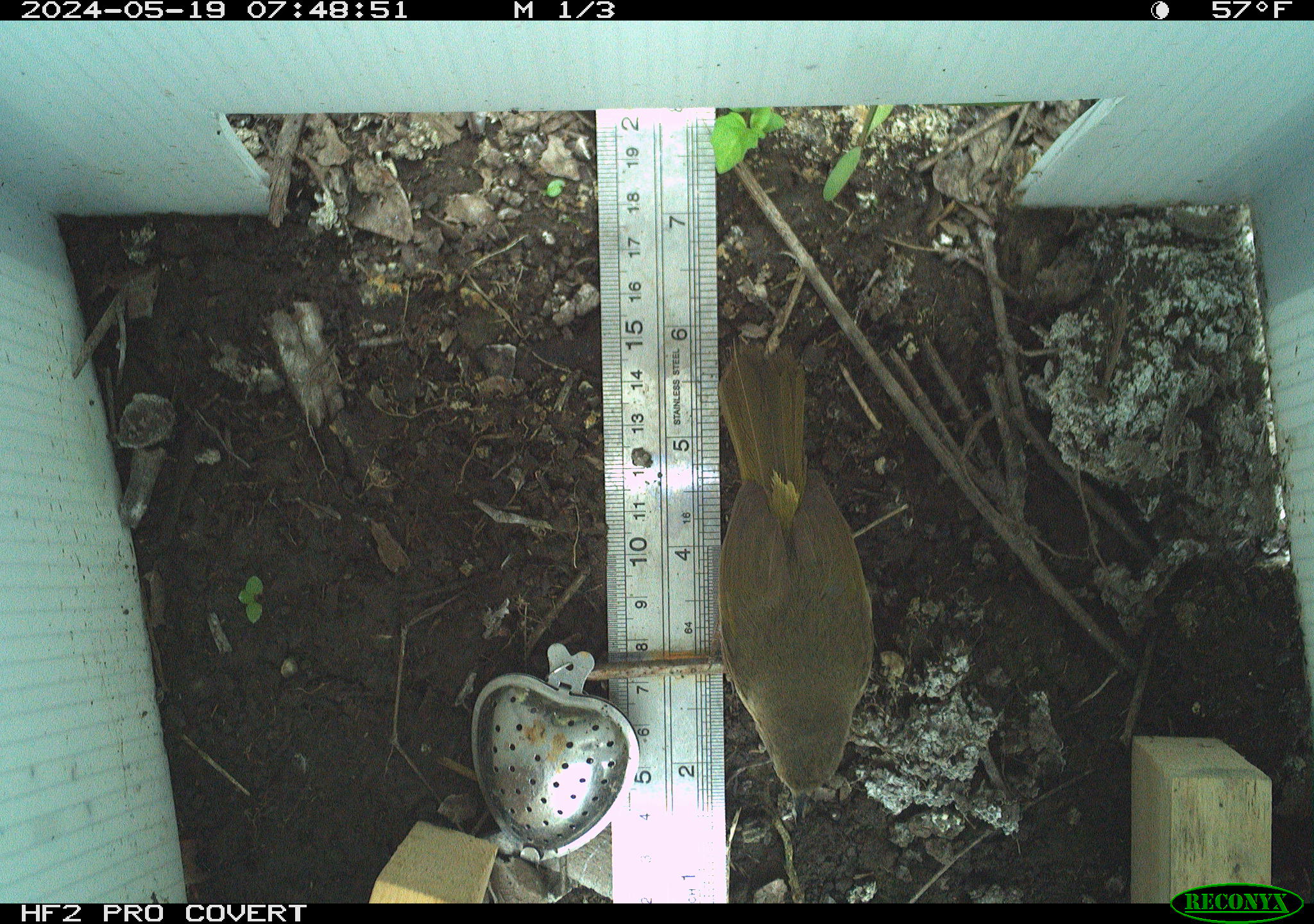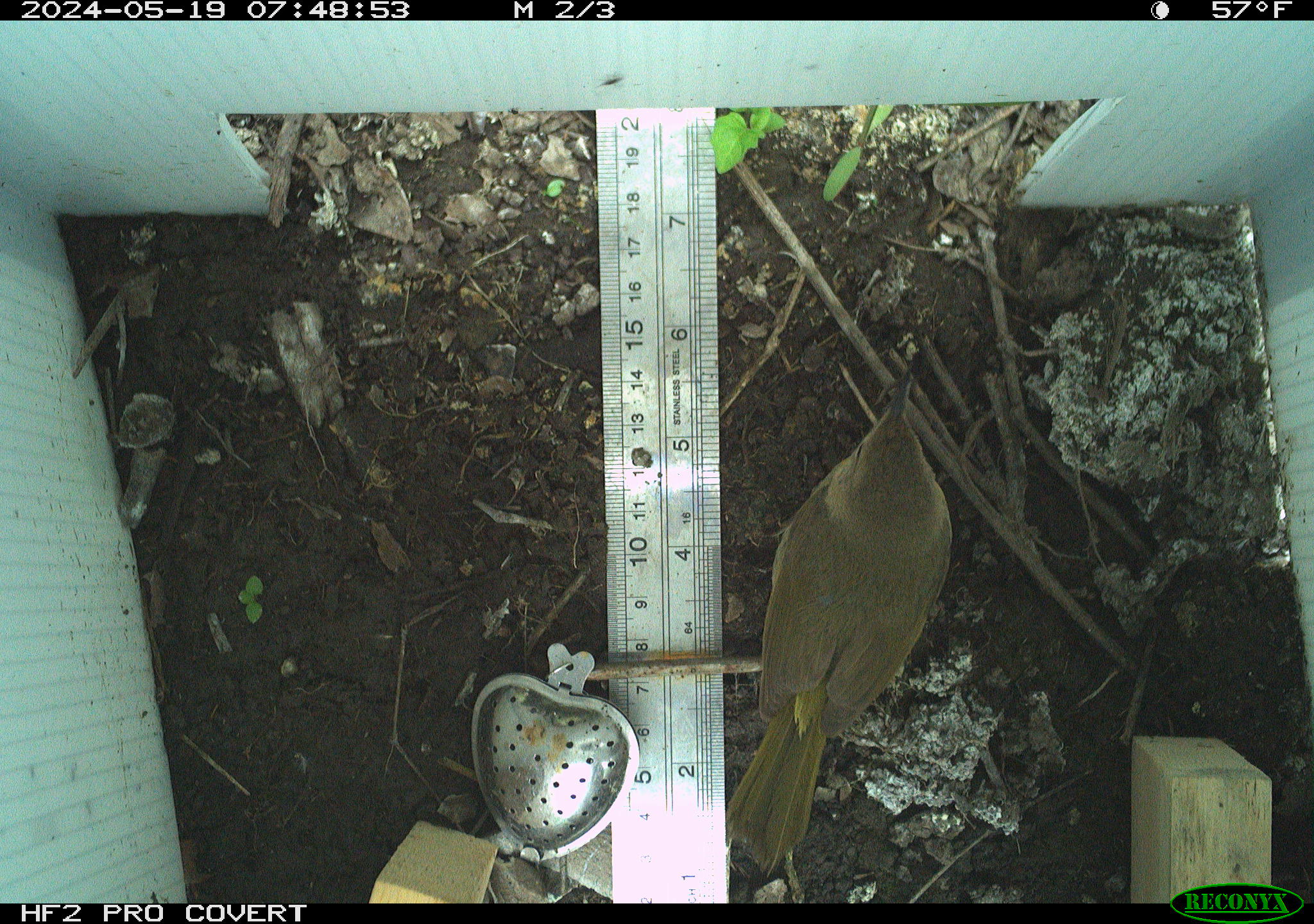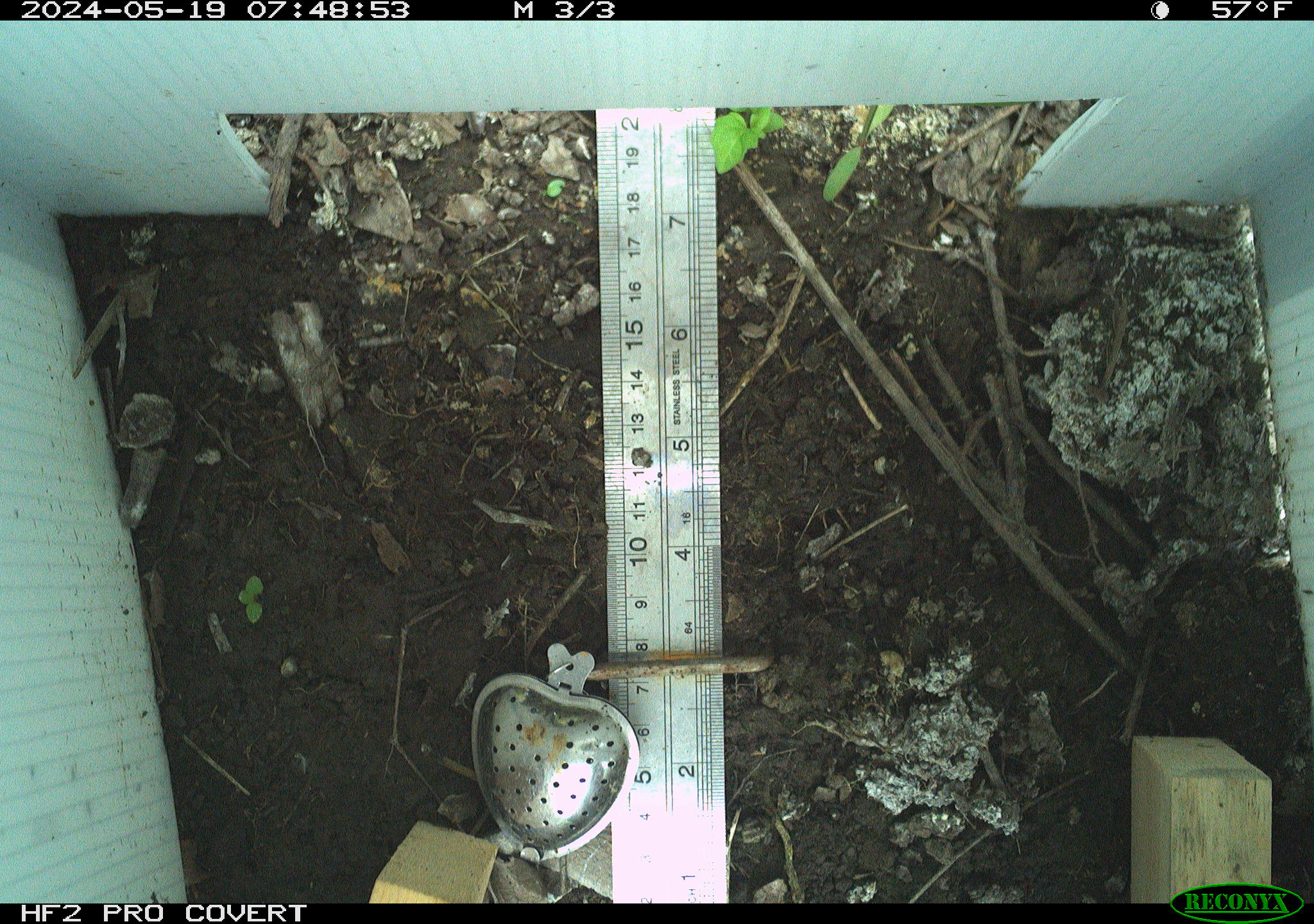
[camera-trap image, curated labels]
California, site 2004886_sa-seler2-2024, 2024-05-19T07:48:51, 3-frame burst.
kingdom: Animalia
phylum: Chordata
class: Aves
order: Passeriformes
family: Parulidae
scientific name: Parulidae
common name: american warblers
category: parulidae family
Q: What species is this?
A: Parulidae family (american warblers) (Parulidae).